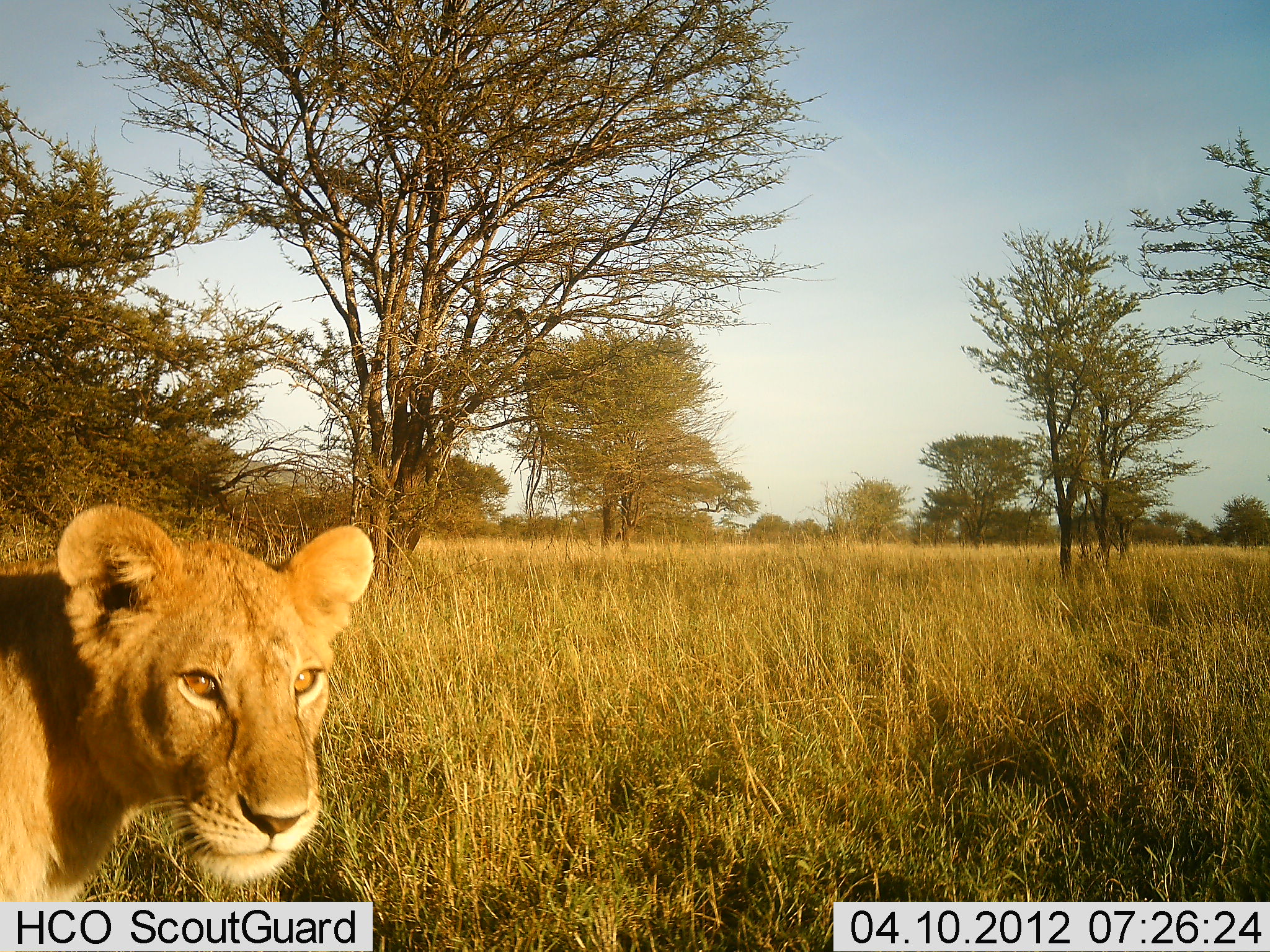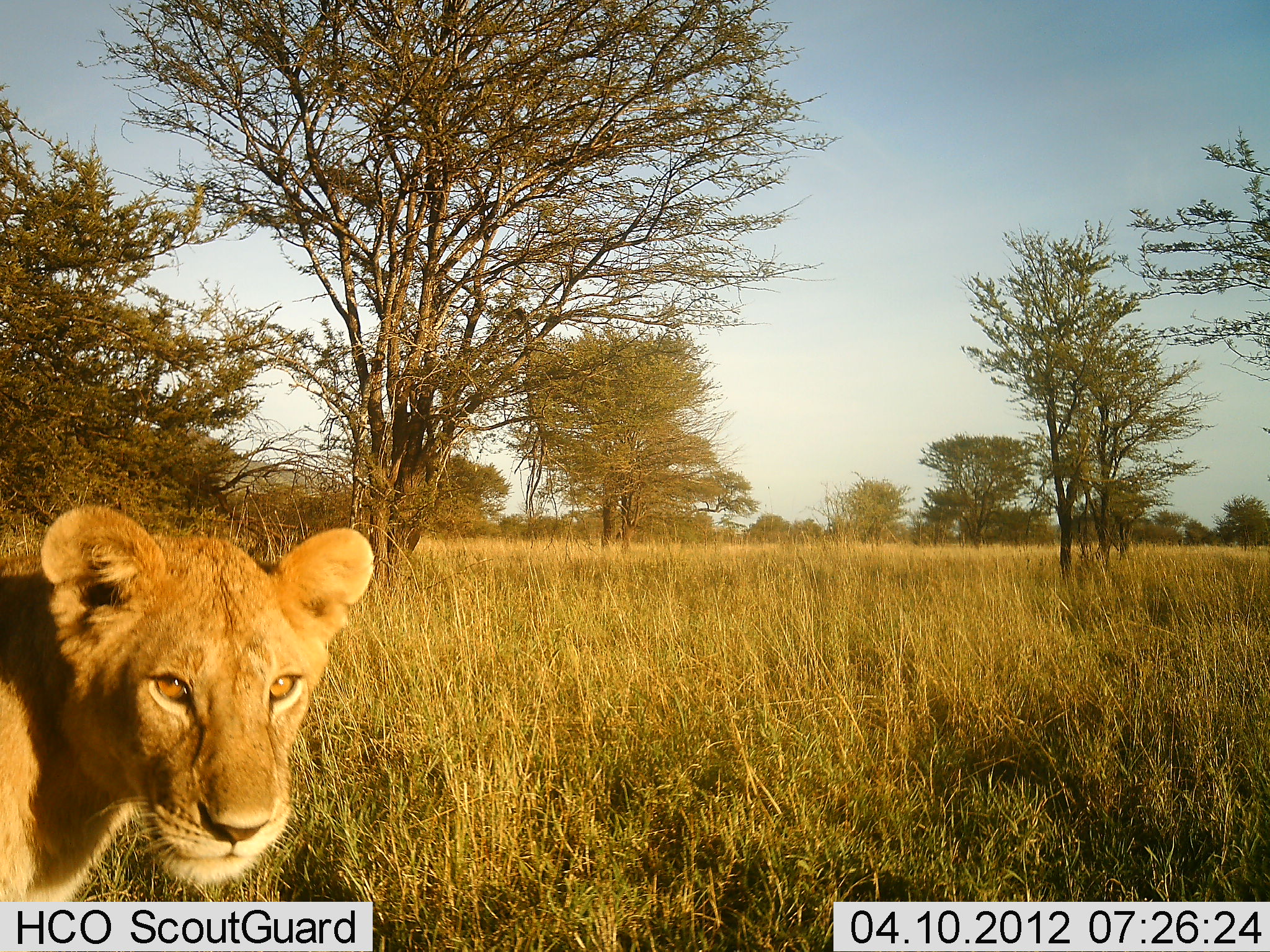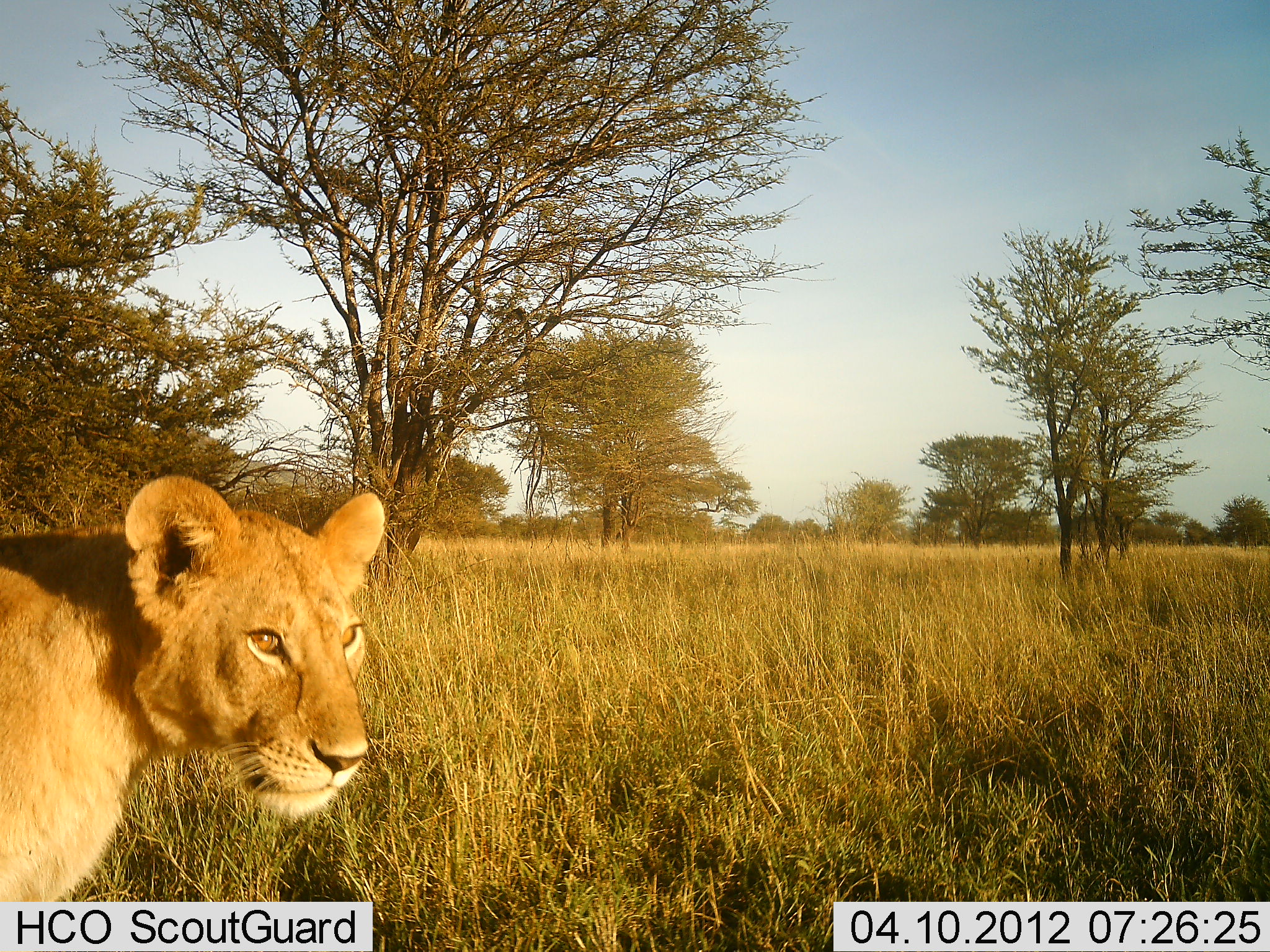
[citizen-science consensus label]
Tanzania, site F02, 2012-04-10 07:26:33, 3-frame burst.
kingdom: Animalia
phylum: Chordata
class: Mammalia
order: Carnivora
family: Felidae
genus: Panthera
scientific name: Panthera leo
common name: lion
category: lionfemale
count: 1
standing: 78%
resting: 14%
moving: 11%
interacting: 3%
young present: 5%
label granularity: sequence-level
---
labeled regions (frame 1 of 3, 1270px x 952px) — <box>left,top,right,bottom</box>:
animal: <box>2,498,373,902</box>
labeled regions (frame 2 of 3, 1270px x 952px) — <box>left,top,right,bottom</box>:
animal: <box>0,505,377,902</box>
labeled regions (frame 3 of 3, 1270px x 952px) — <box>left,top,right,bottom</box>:
animal: <box>2,476,389,903</box>